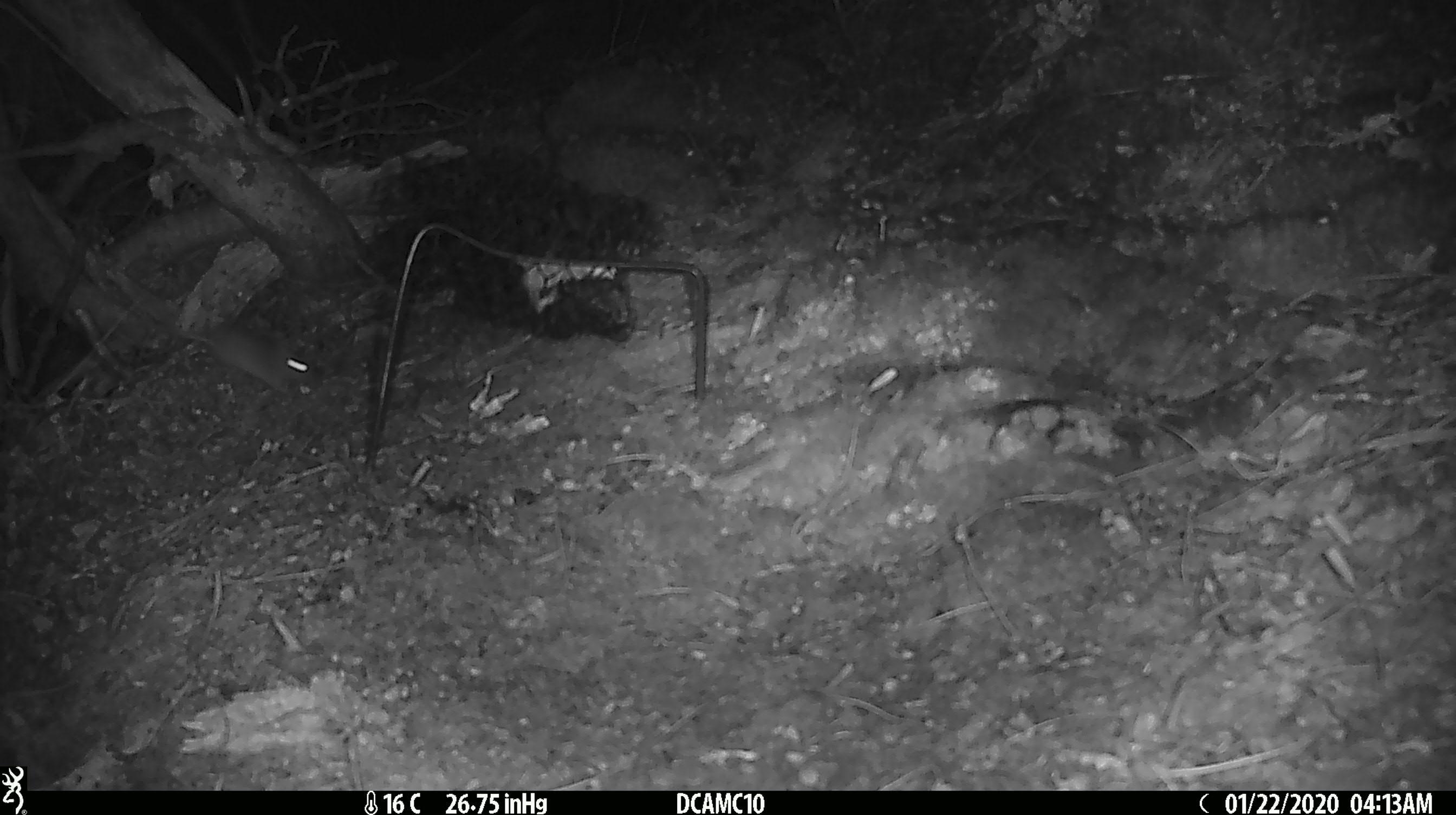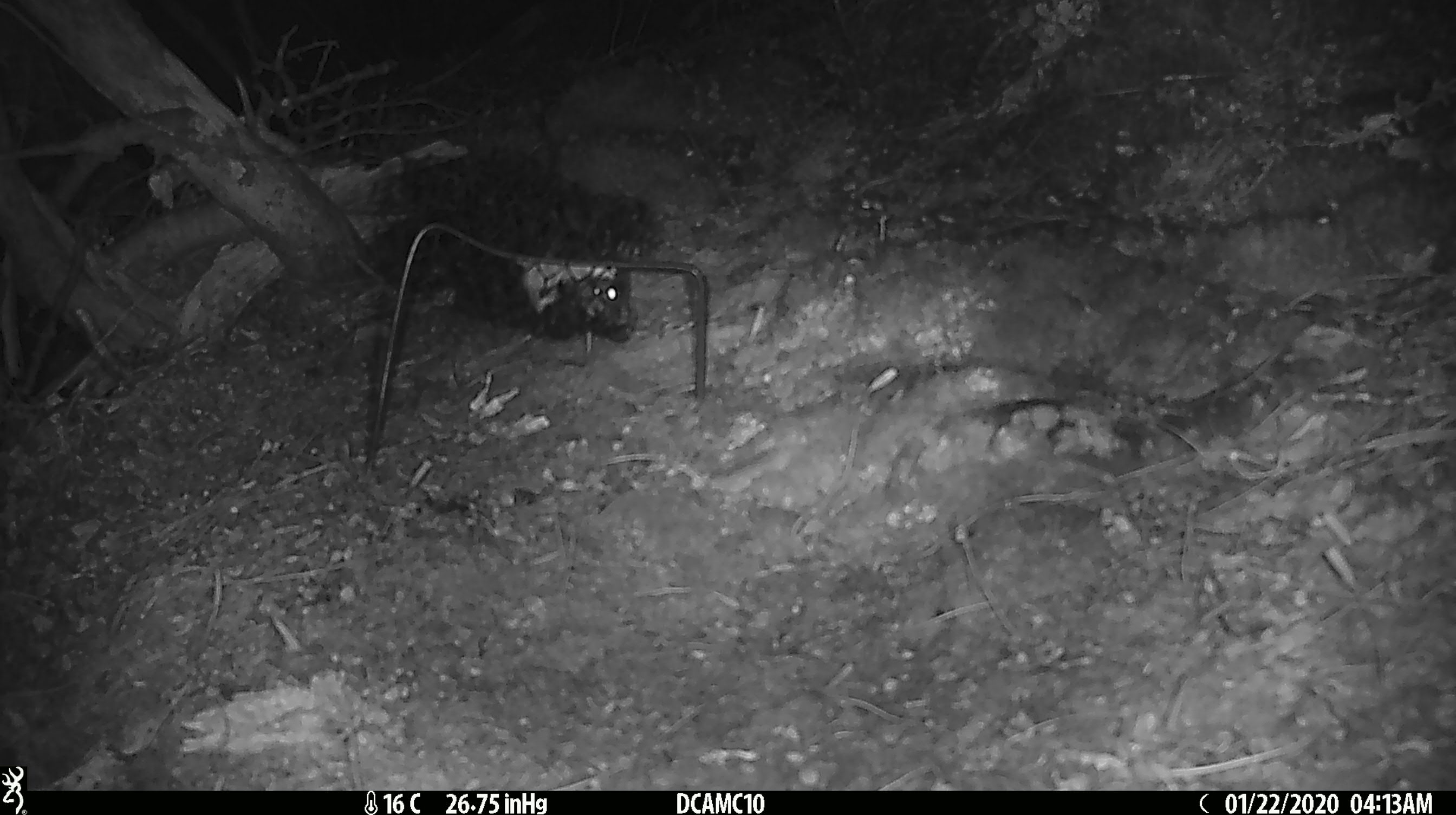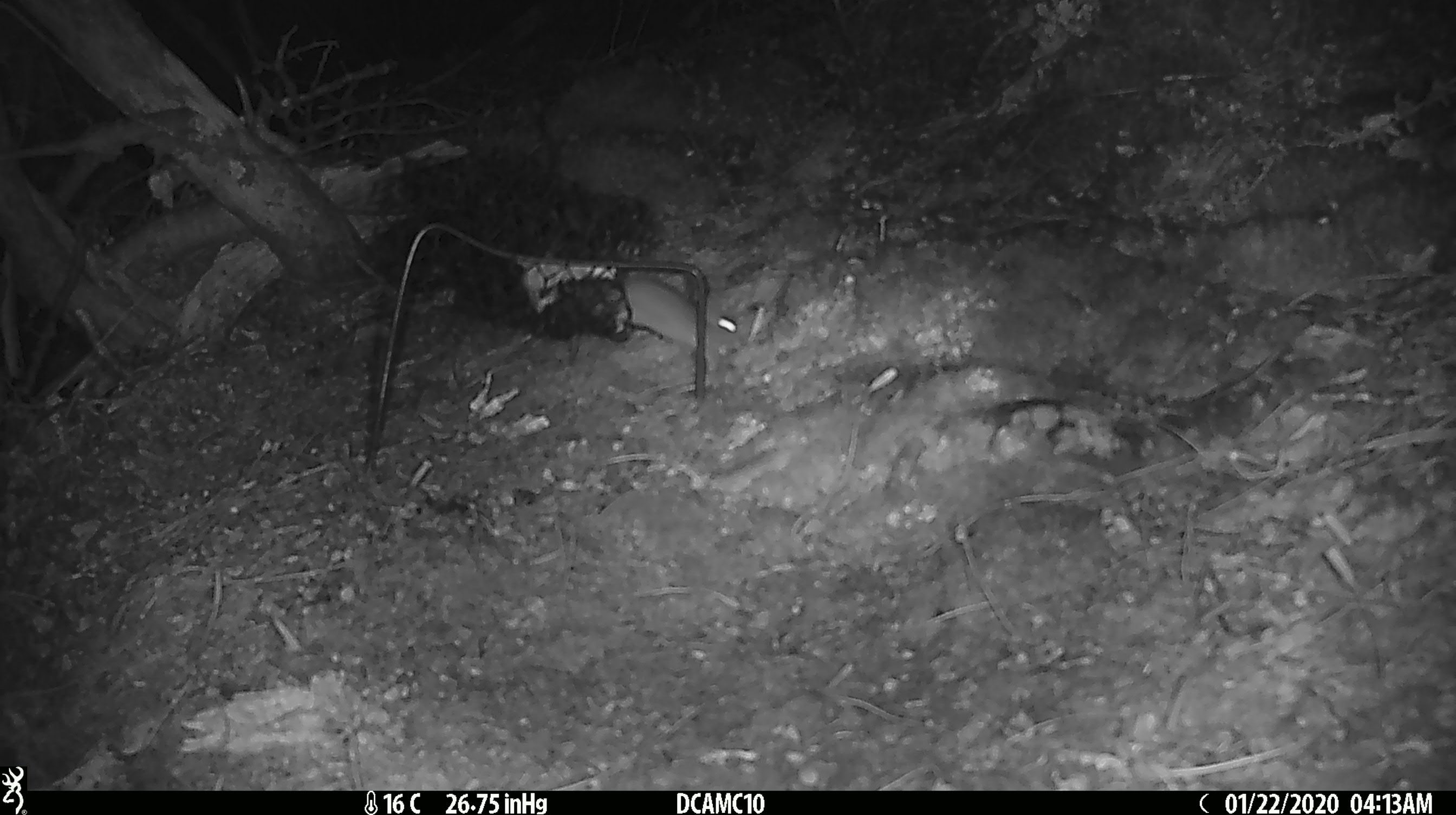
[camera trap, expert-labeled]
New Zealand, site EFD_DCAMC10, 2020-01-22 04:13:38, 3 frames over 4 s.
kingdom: Animalia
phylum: Chordata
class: Mammalia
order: Rodentia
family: Muridae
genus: Mus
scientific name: Mus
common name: mouse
Mouse (Mus).